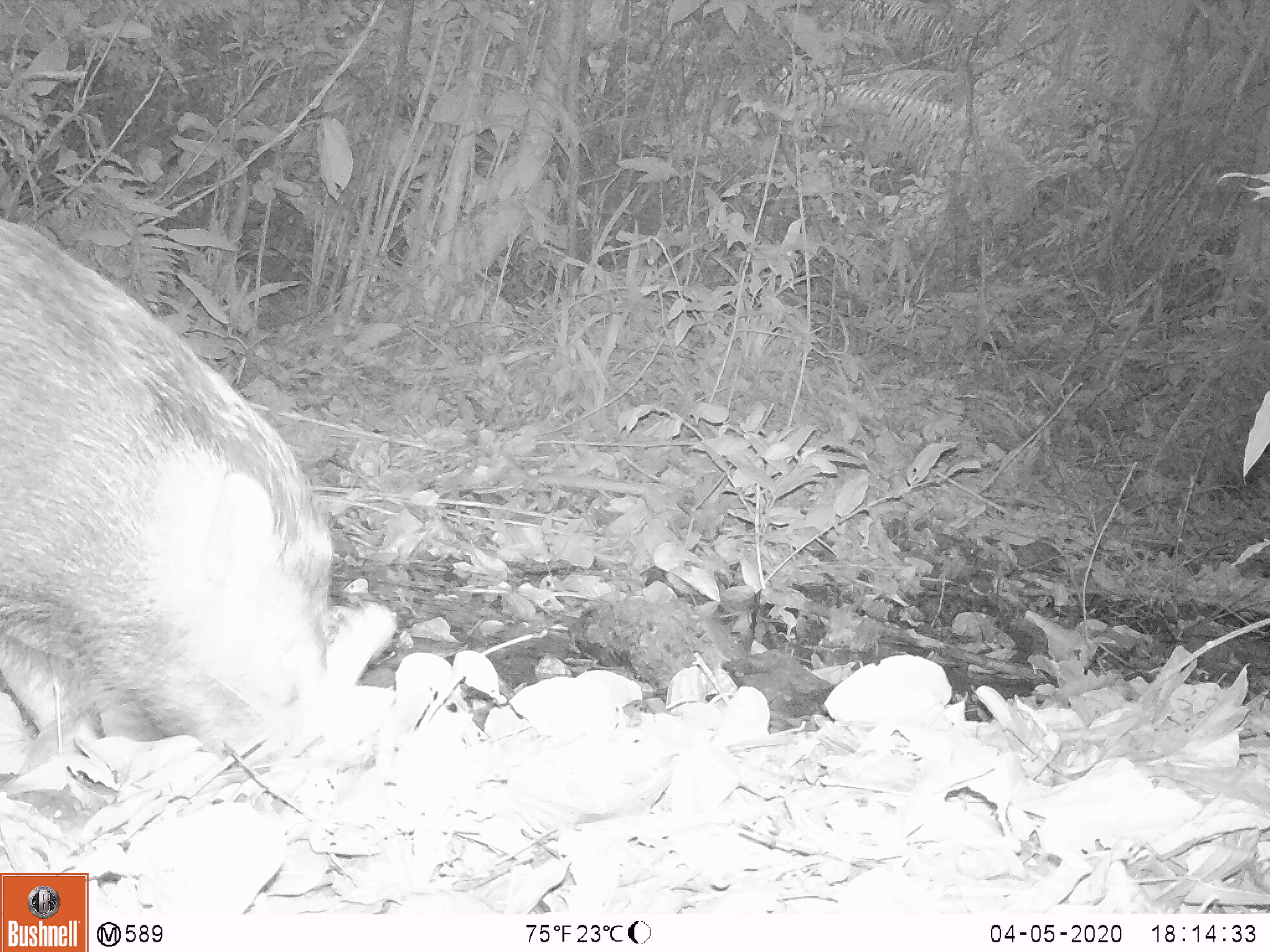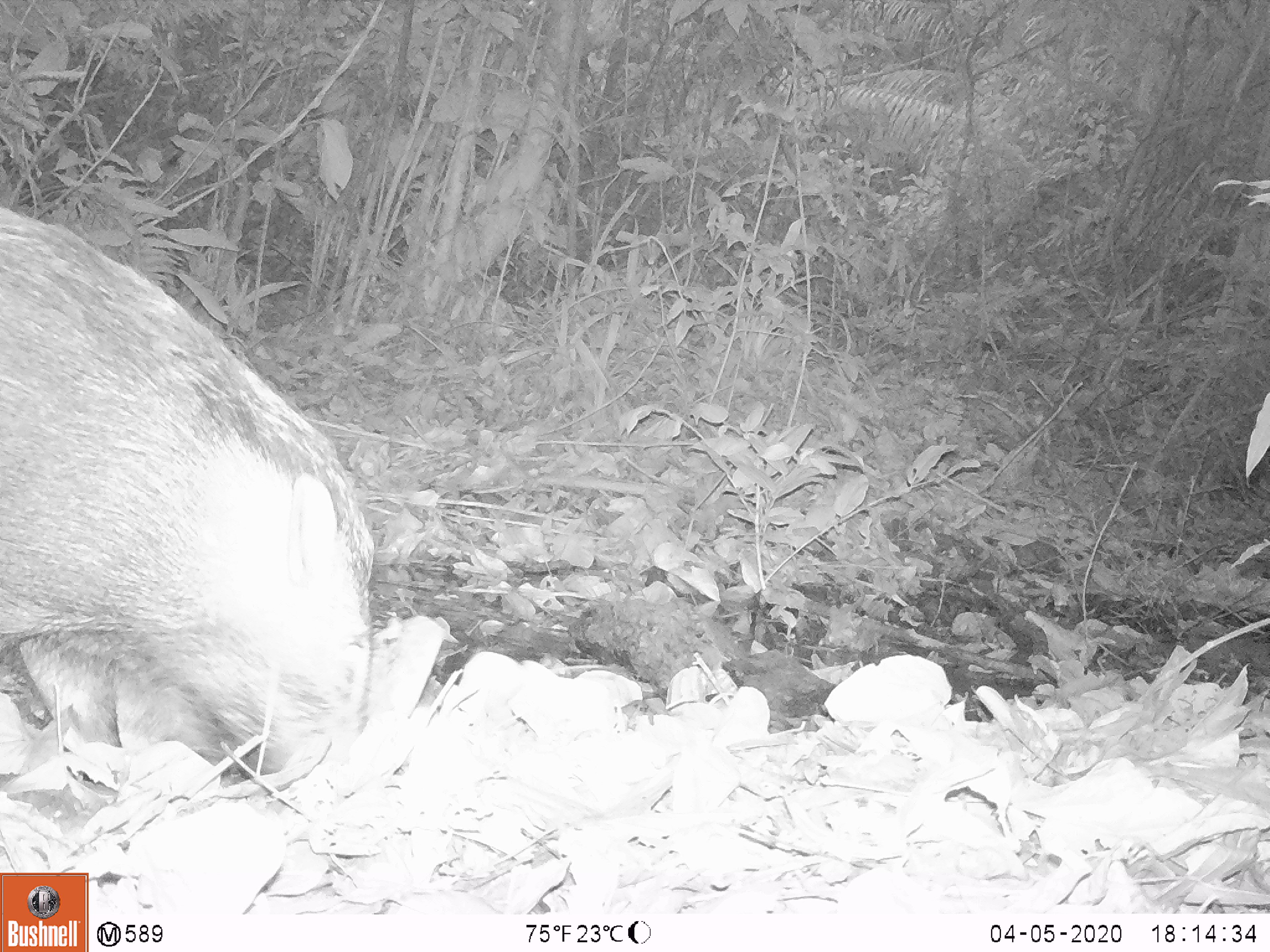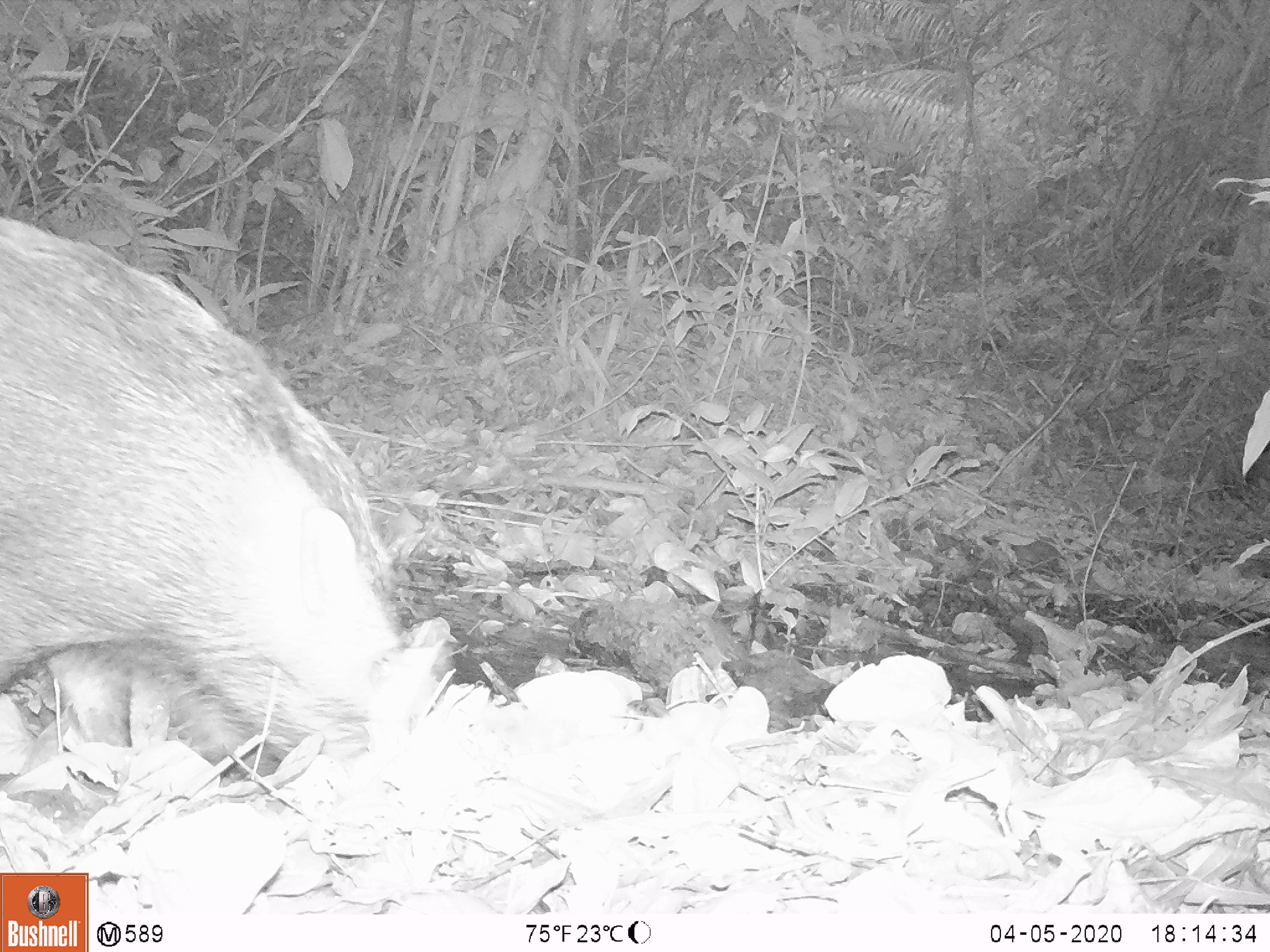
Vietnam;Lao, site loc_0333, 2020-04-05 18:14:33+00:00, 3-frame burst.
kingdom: Animalia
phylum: Chordata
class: Mammalia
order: Artiodactyla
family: Suidae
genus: Sus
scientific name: Sus scrofa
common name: eurasian wild pig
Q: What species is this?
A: Eurasian wild pig (Sus scrofa).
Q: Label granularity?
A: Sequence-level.